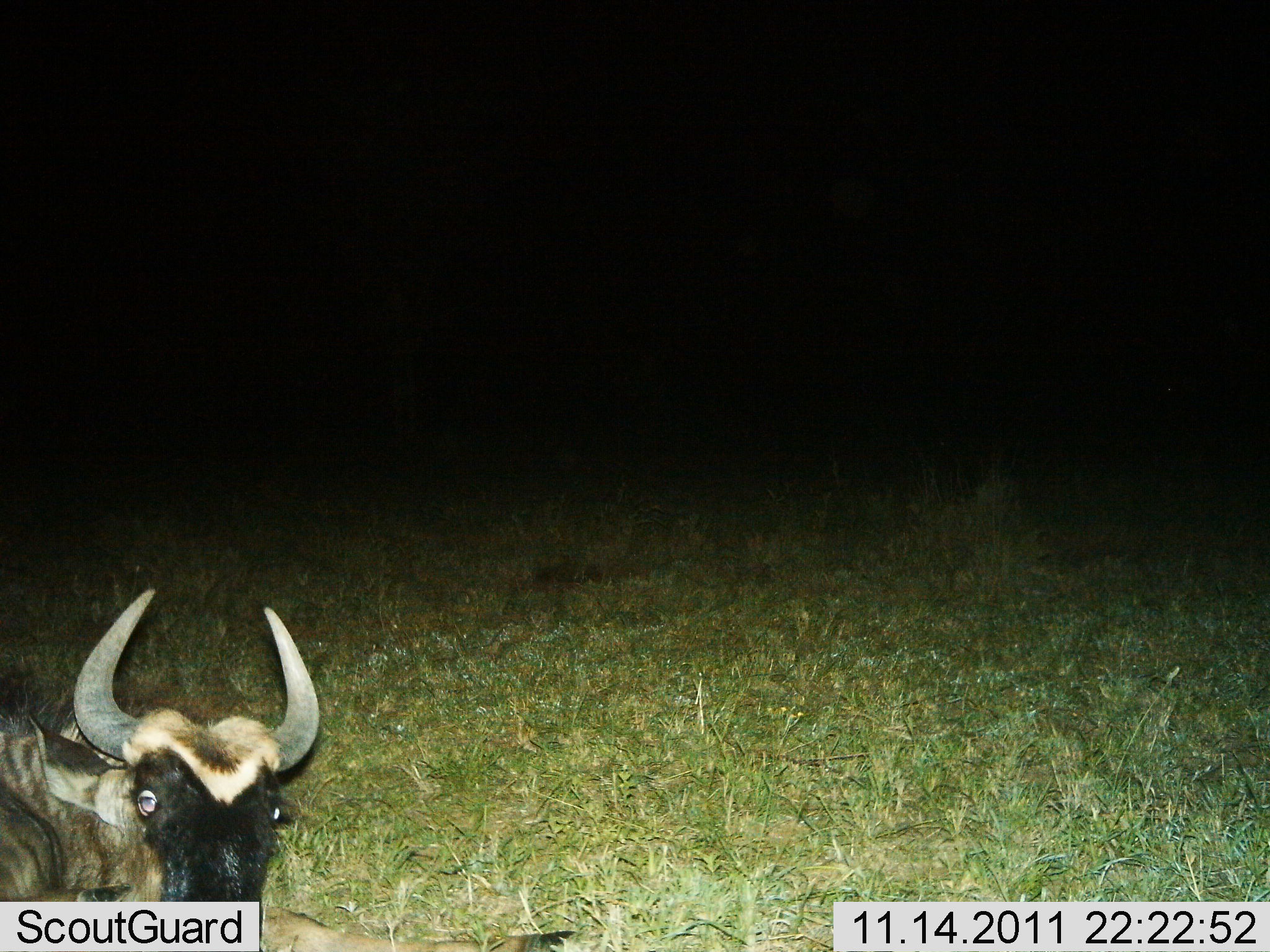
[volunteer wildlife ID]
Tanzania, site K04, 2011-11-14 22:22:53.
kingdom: Animalia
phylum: Chordata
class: Mammalia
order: Artiodactyla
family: Bovidae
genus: Connochaetes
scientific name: Connochaetes taurinus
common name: blue wildebeest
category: wildebeest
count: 1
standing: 46%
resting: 54%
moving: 0%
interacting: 8%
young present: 8%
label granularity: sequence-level